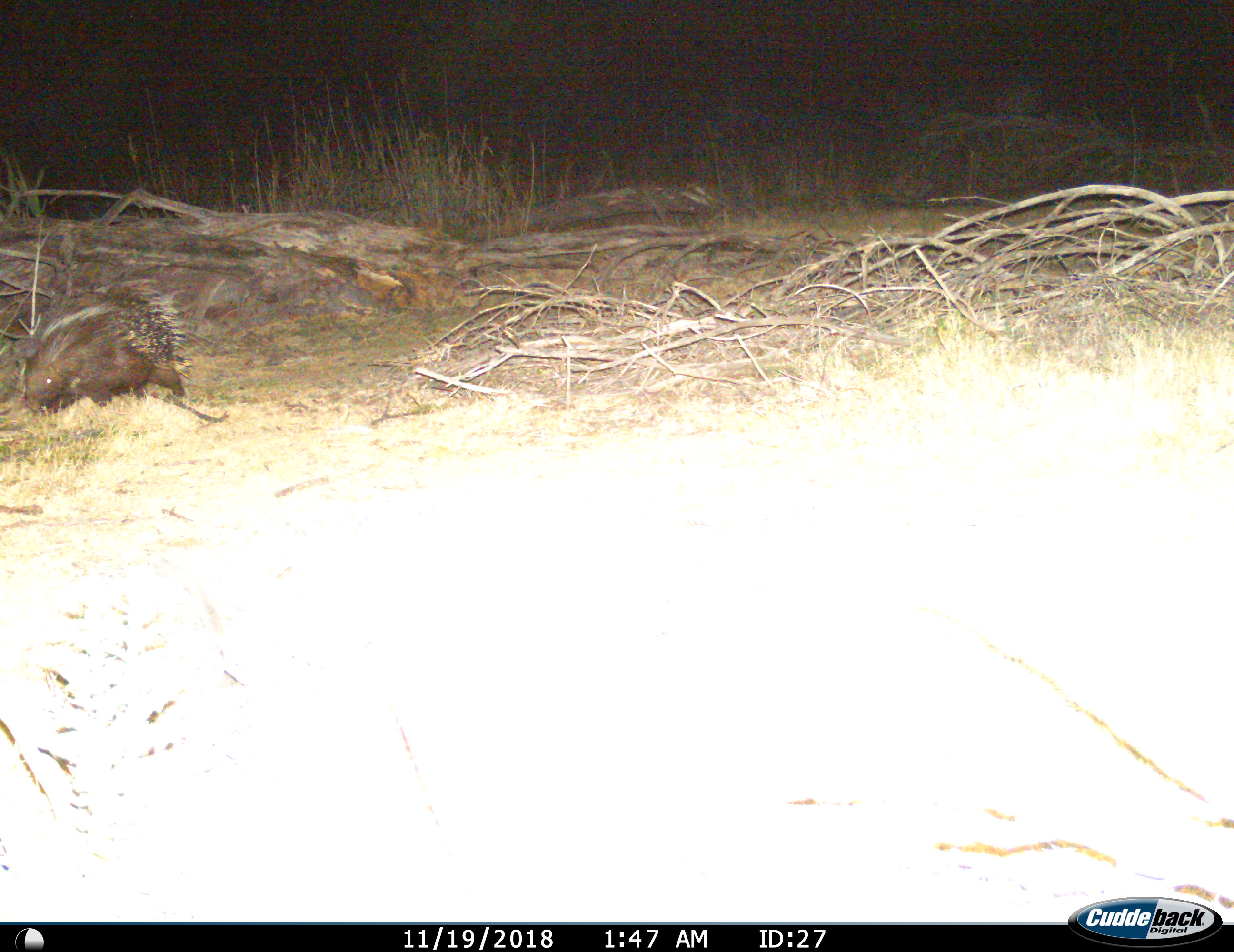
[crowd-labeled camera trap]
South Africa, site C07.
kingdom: Animalia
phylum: Chordata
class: Mammalia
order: Rodentia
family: Hystricidae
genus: Hystrix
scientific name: Hystrix africaeaustralis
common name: cape porcupine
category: porcupine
Porcupine (cape porcupine) (Hystrix africaeaustralis), count 1. Behavior (volunteer vote fractions): standing 9%, resting 0%, moving 91%, interacting 0%. Young present (vote fraction): 0%. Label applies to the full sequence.